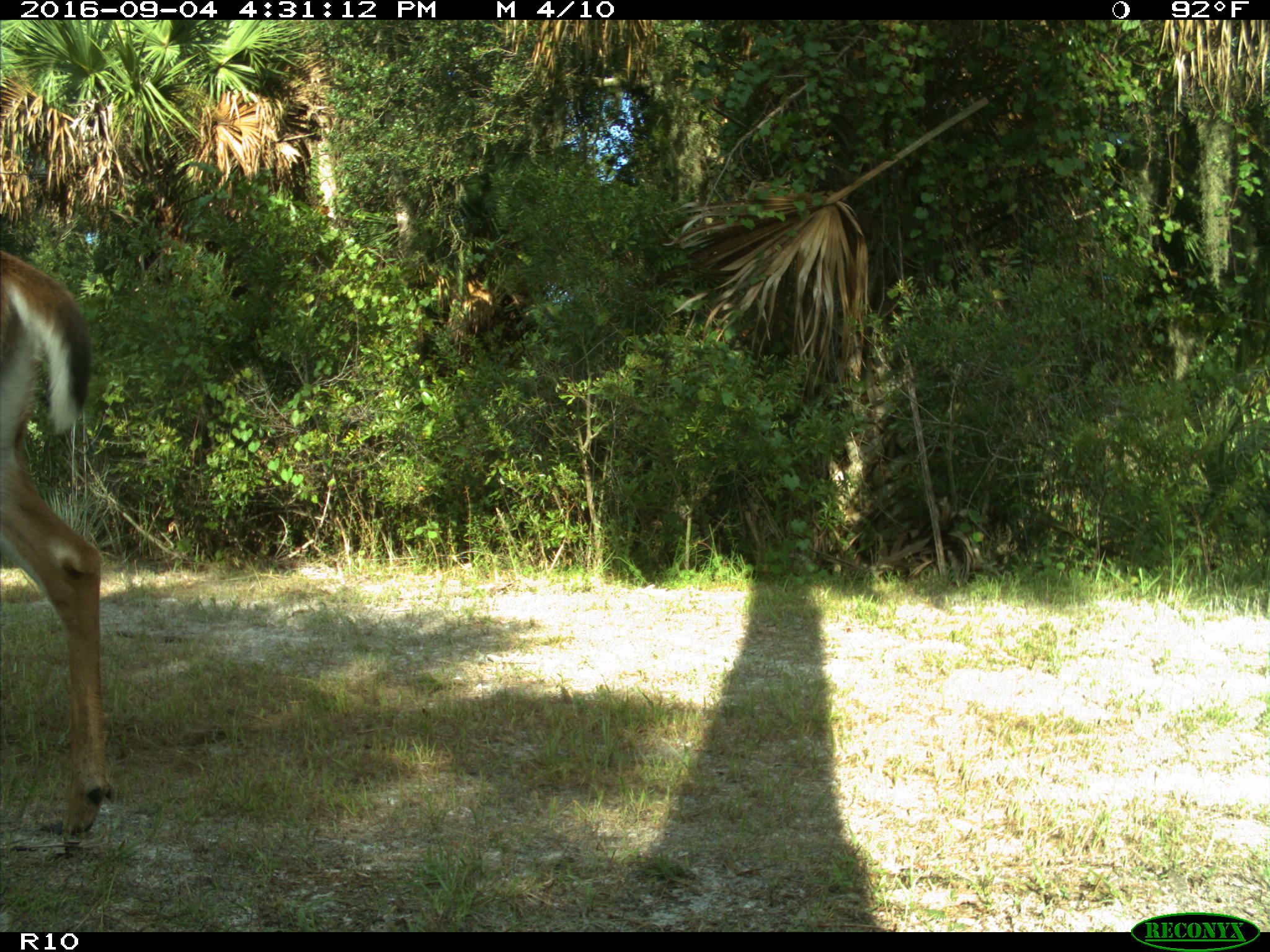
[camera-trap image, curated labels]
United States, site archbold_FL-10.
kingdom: Animalia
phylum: Chordata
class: Mammalia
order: Artiodactyla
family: Cervidae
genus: Odocoileus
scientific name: Odocoileus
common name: deer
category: unidentified deer